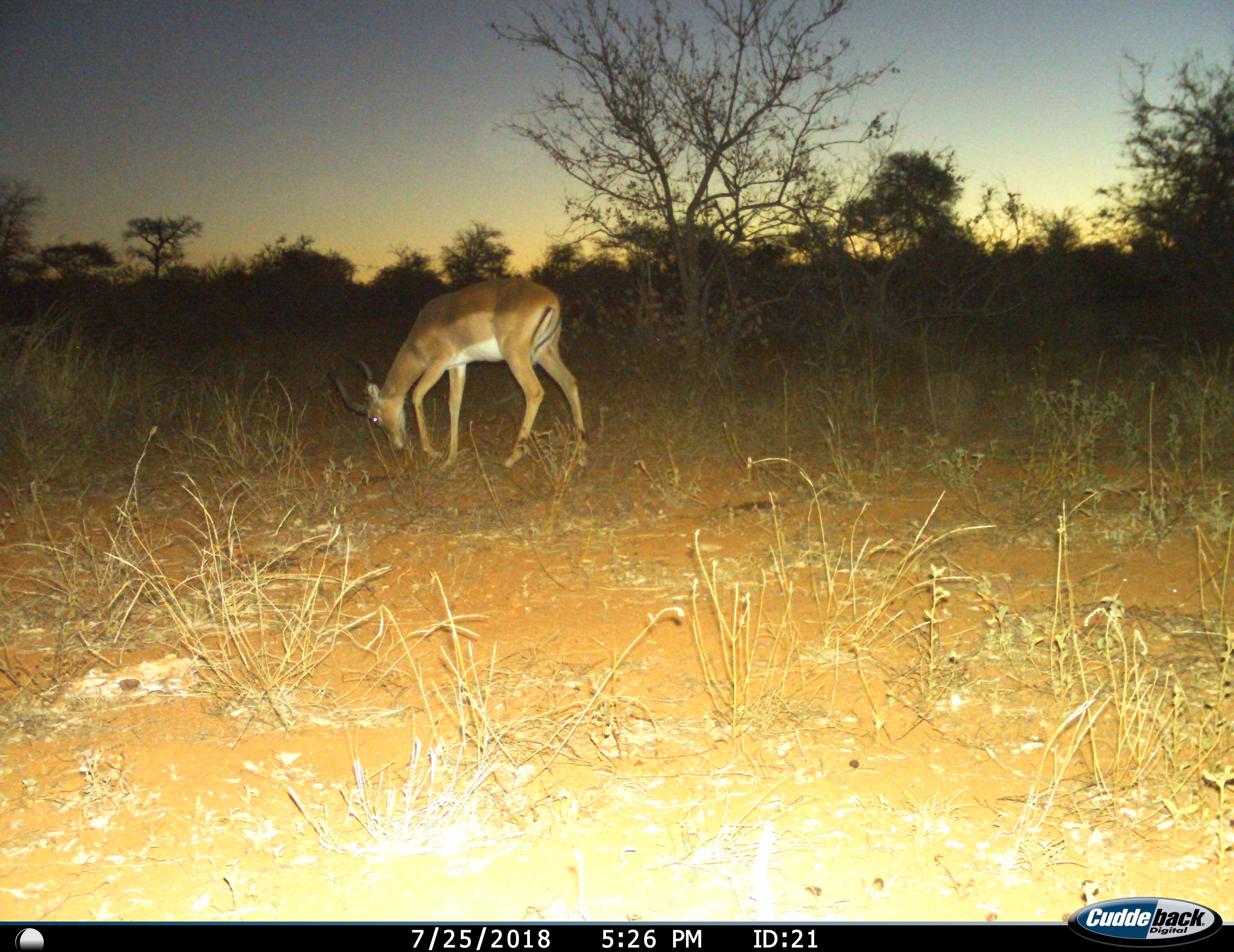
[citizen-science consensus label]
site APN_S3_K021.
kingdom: Animalia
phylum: Chordata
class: Mammalia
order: Artiodactyla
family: Bovidae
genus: Aepyceros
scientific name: Aepyceros melampus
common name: impala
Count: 1.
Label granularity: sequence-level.